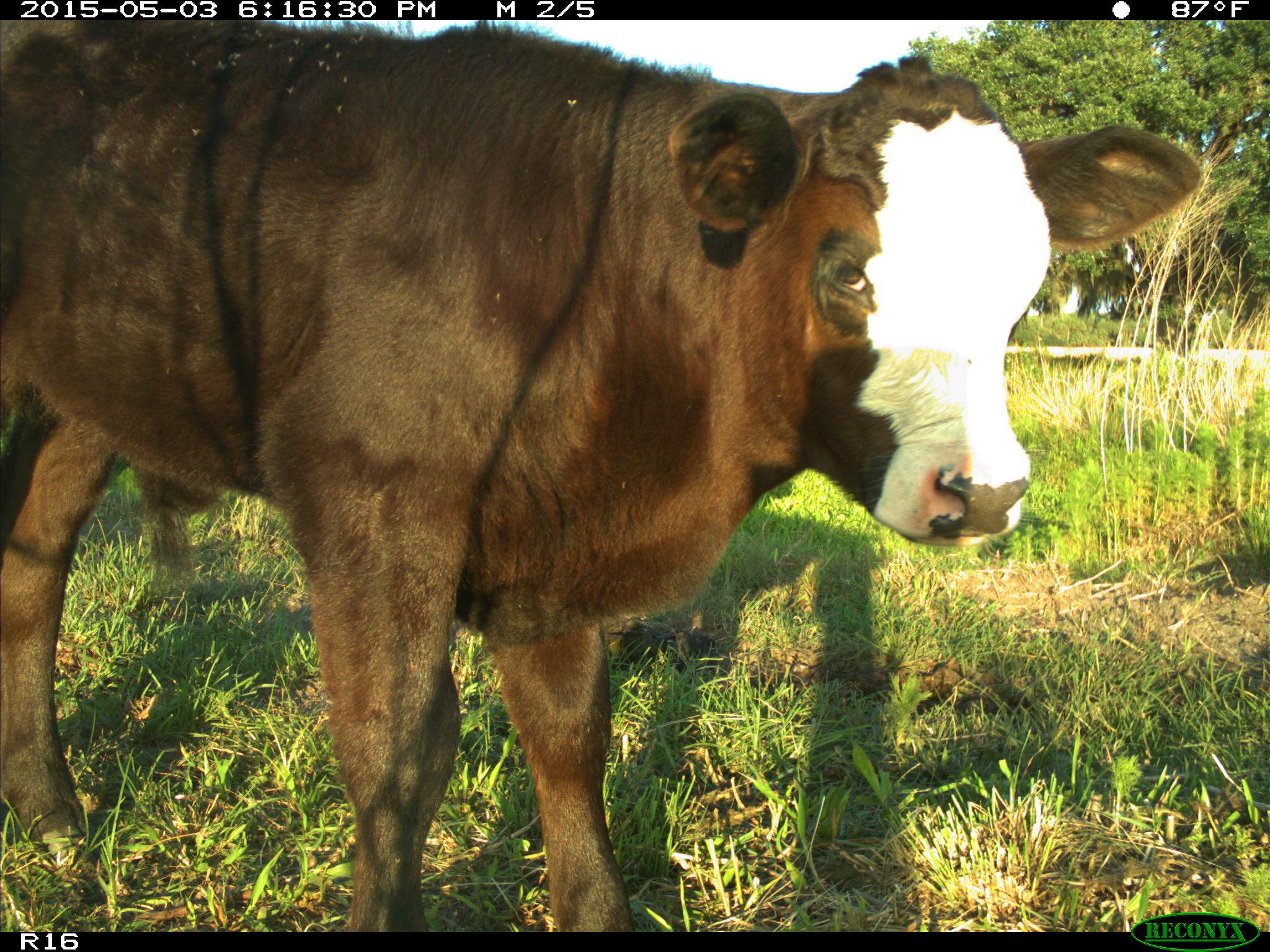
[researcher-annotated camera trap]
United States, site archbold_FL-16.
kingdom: Animalia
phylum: Chordata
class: Mammalia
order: Artiodactyla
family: Bovidae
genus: Bos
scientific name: Bos taurus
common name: domestic cow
Bos taurus (domestic cow).